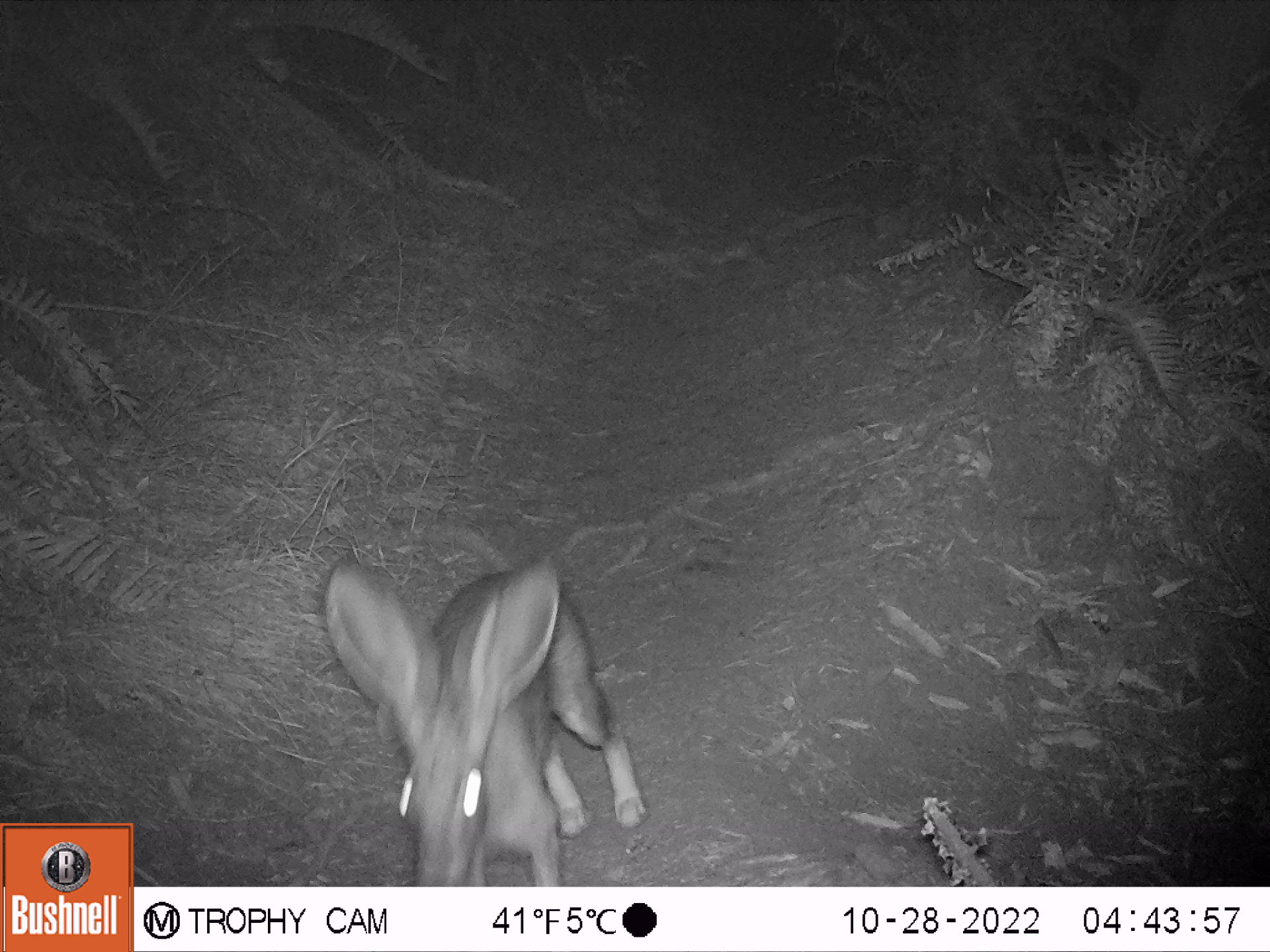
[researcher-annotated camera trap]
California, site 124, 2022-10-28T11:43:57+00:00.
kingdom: Animalia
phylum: Chordata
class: Mammalia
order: Lagomorpha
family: Leporidae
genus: Lepus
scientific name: Lepus californicus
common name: black-tailed jackrabbit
Black-tailed jackrabbit (Lepus californicus).